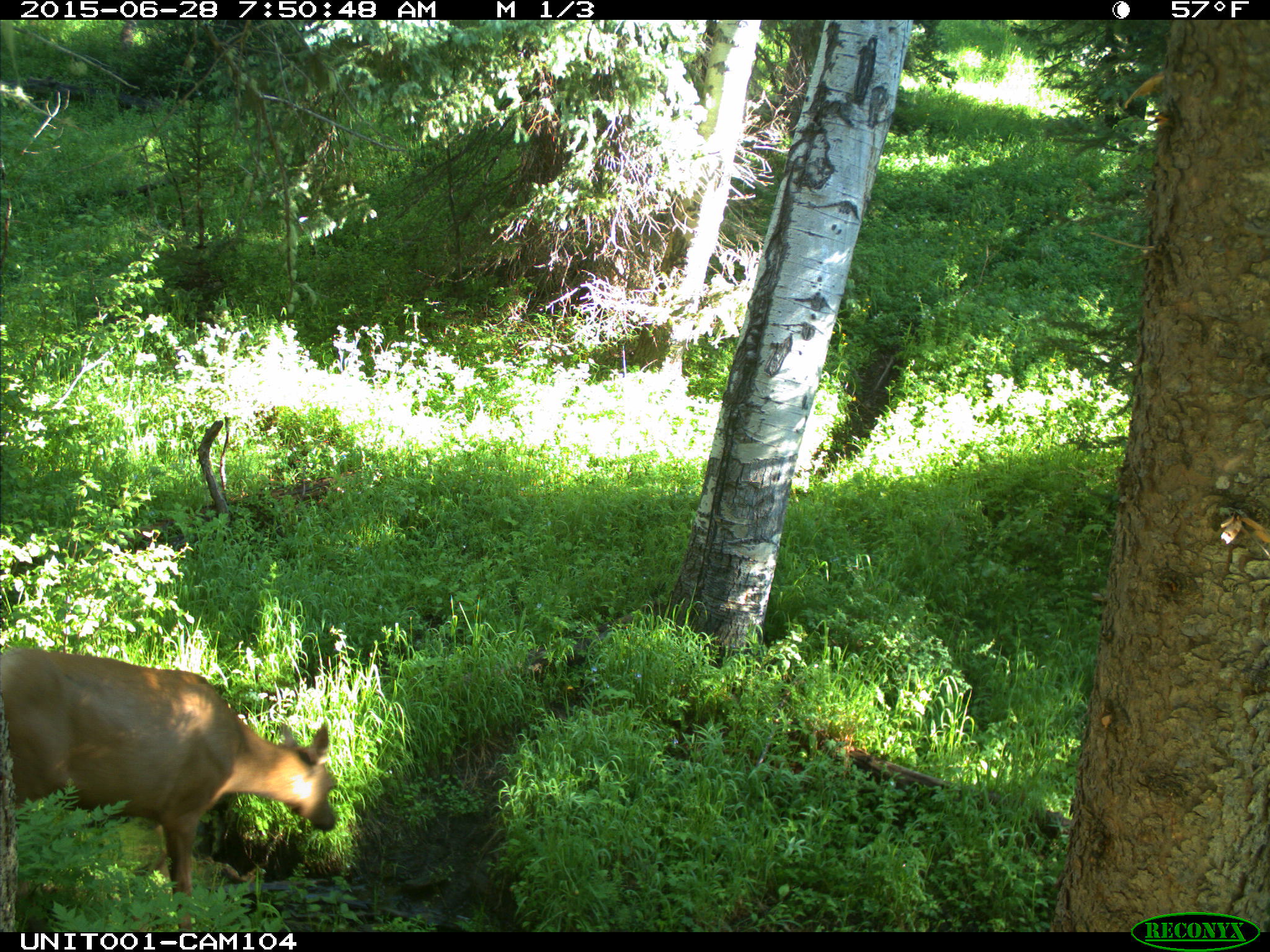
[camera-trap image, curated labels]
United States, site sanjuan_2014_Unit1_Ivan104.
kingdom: Animalia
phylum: Chordata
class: Mammalia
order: Artiodactyla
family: Cervidae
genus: Cervus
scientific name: Cervus elaphus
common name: red deer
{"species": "Cervus elaphus (red deer)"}